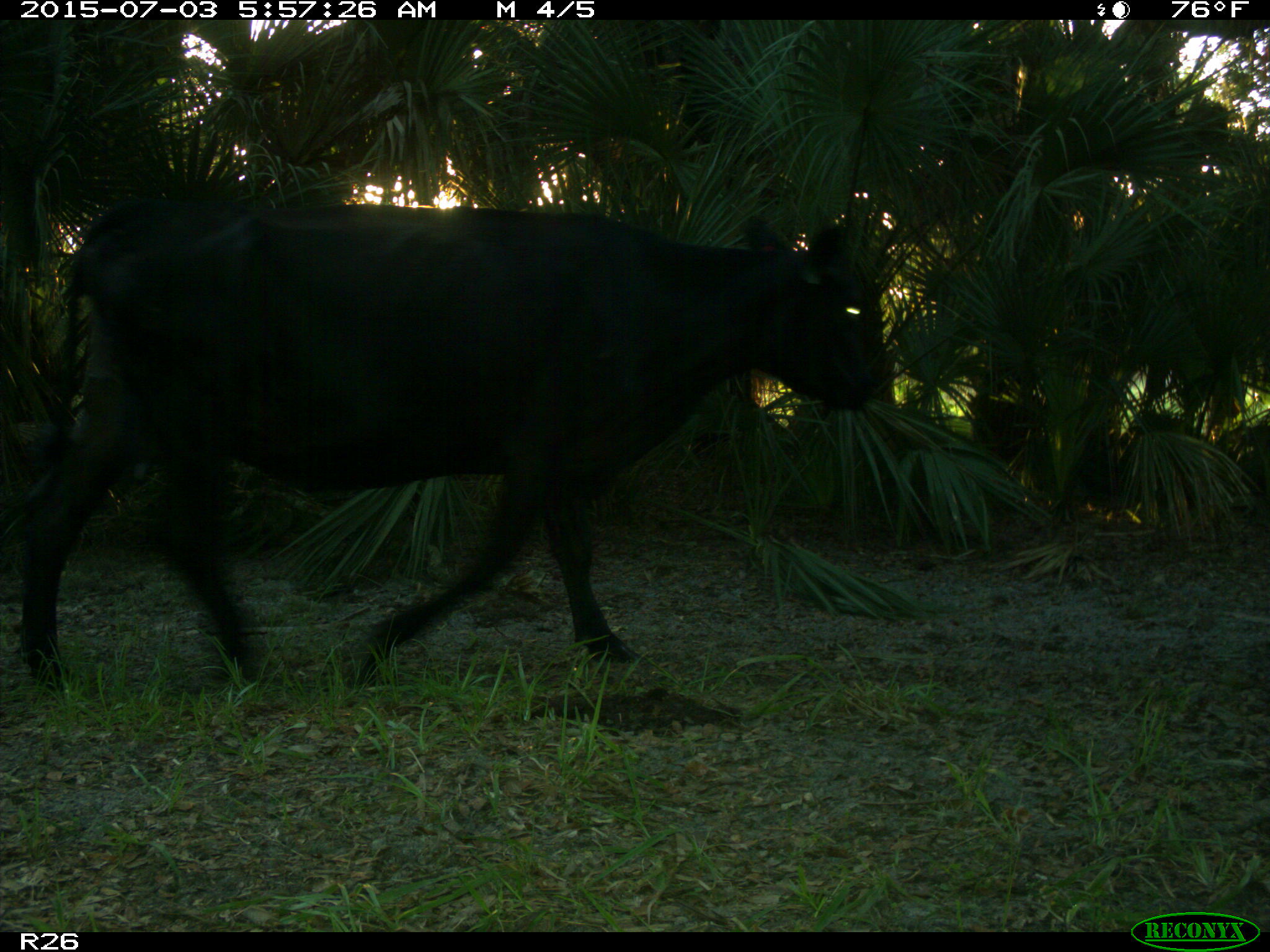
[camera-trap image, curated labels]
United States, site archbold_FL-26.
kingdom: Animalia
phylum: Chordata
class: Mammalia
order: Artiodactyla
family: Bovidae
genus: Bos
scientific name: Bos taurus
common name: domestic cow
Bos taurus (domestic cow).